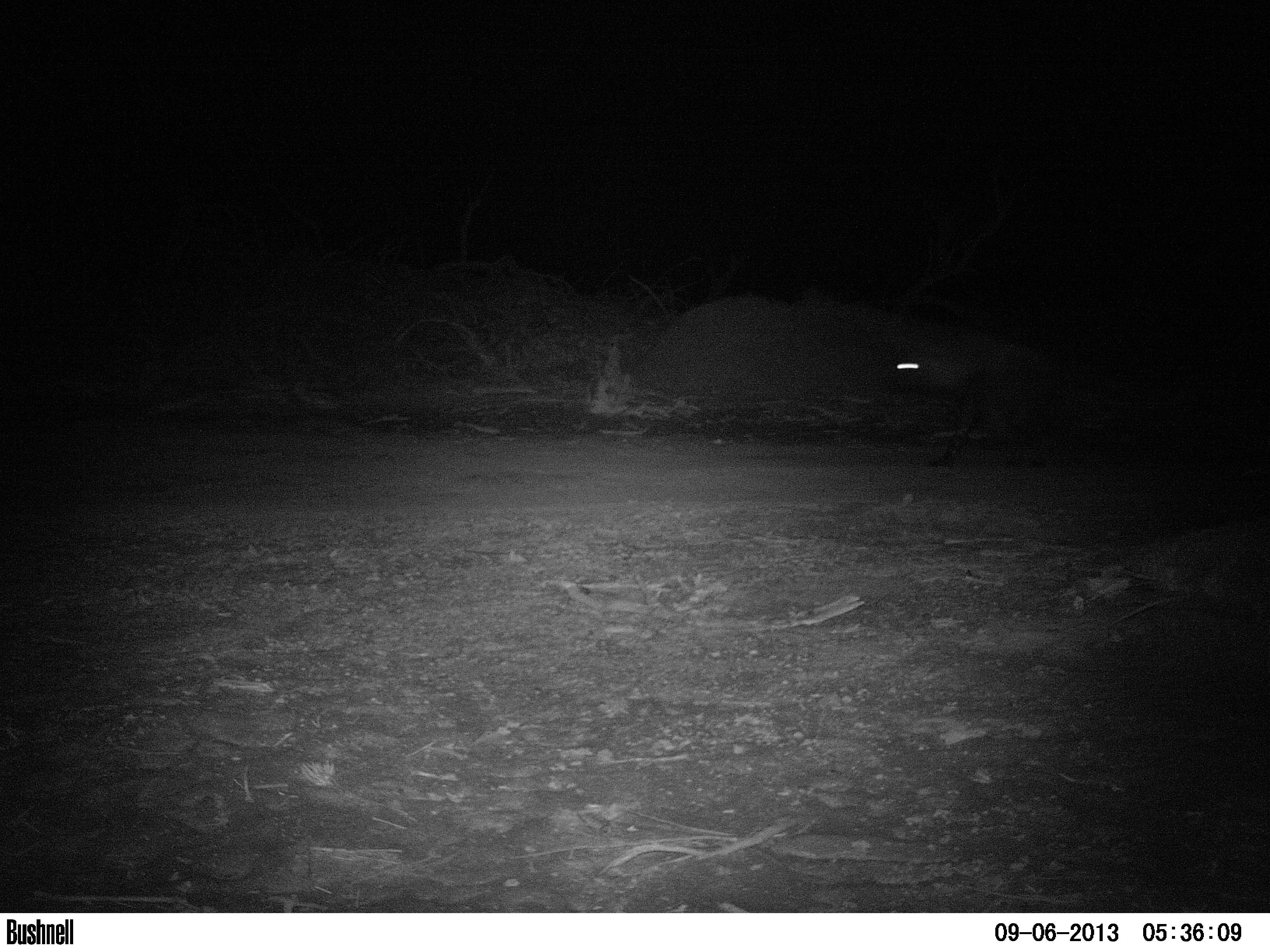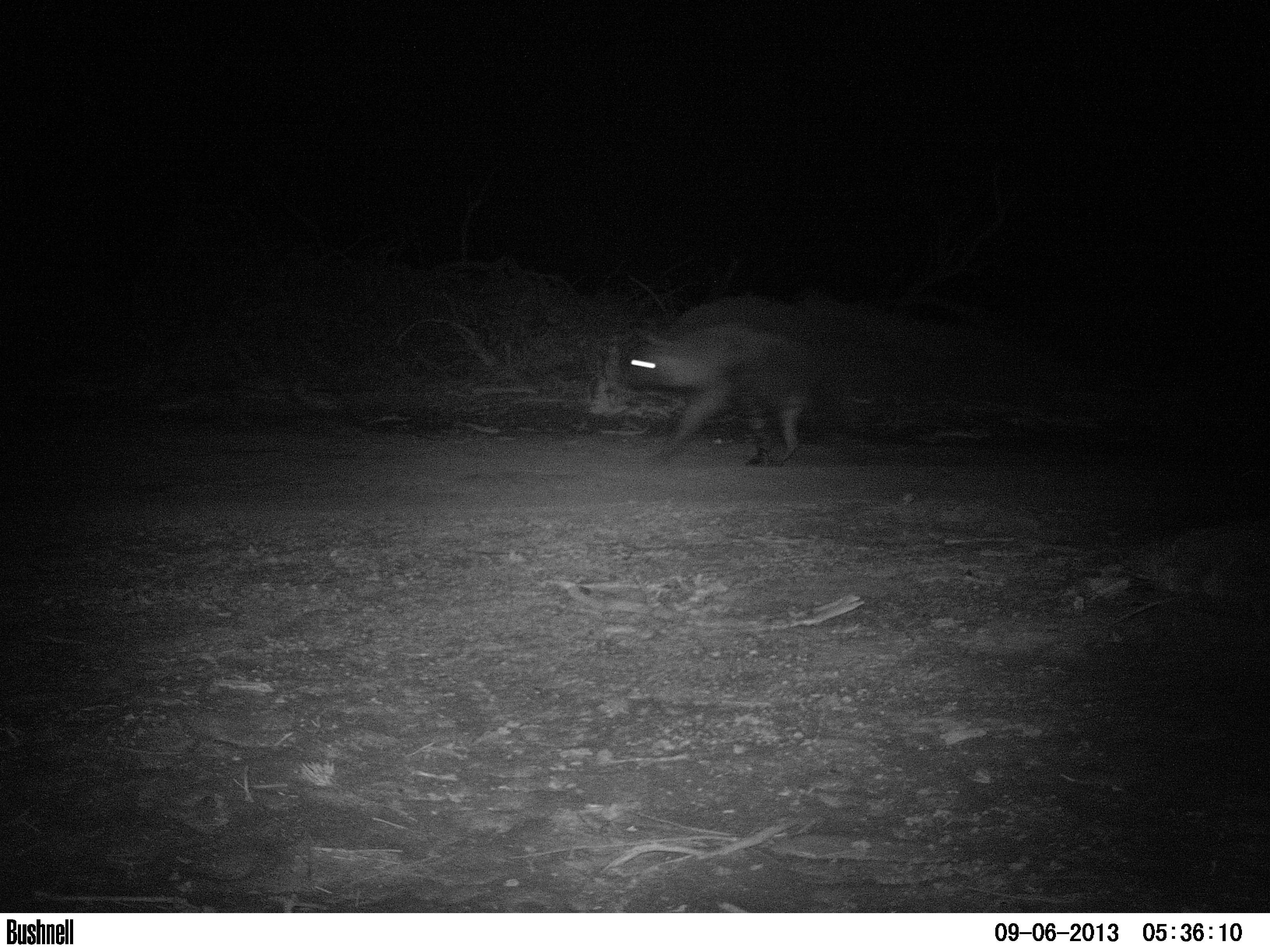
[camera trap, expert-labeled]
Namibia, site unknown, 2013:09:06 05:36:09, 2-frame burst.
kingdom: Animalia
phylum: Chordata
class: Mammalia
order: Carnivora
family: Hyaenidae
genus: Parahyaena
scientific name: Parahyaena brunnea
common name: brown hyena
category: hyaena brunnea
Hyaena brunnea (brown hyena) (Parahyaena brunnea).